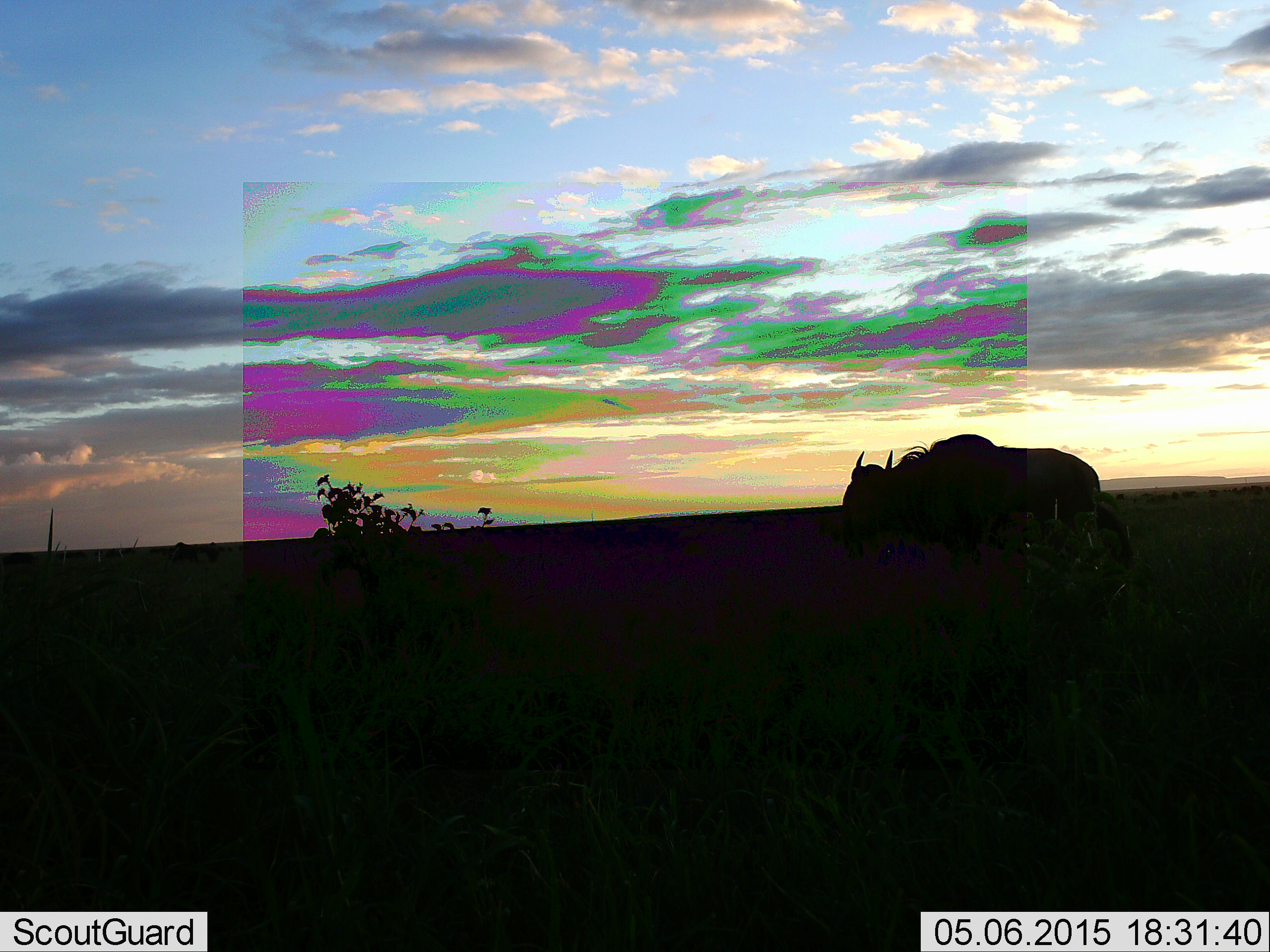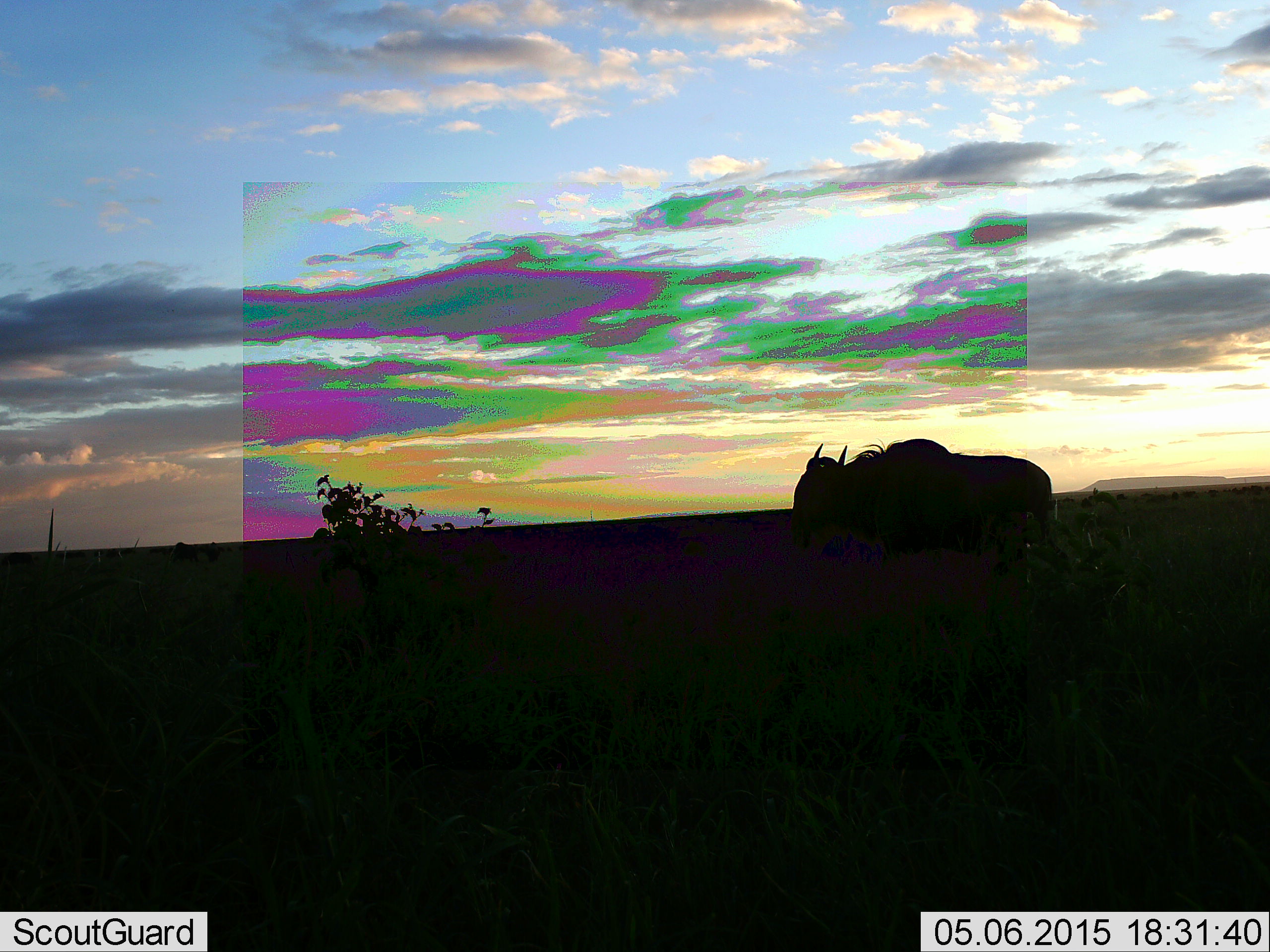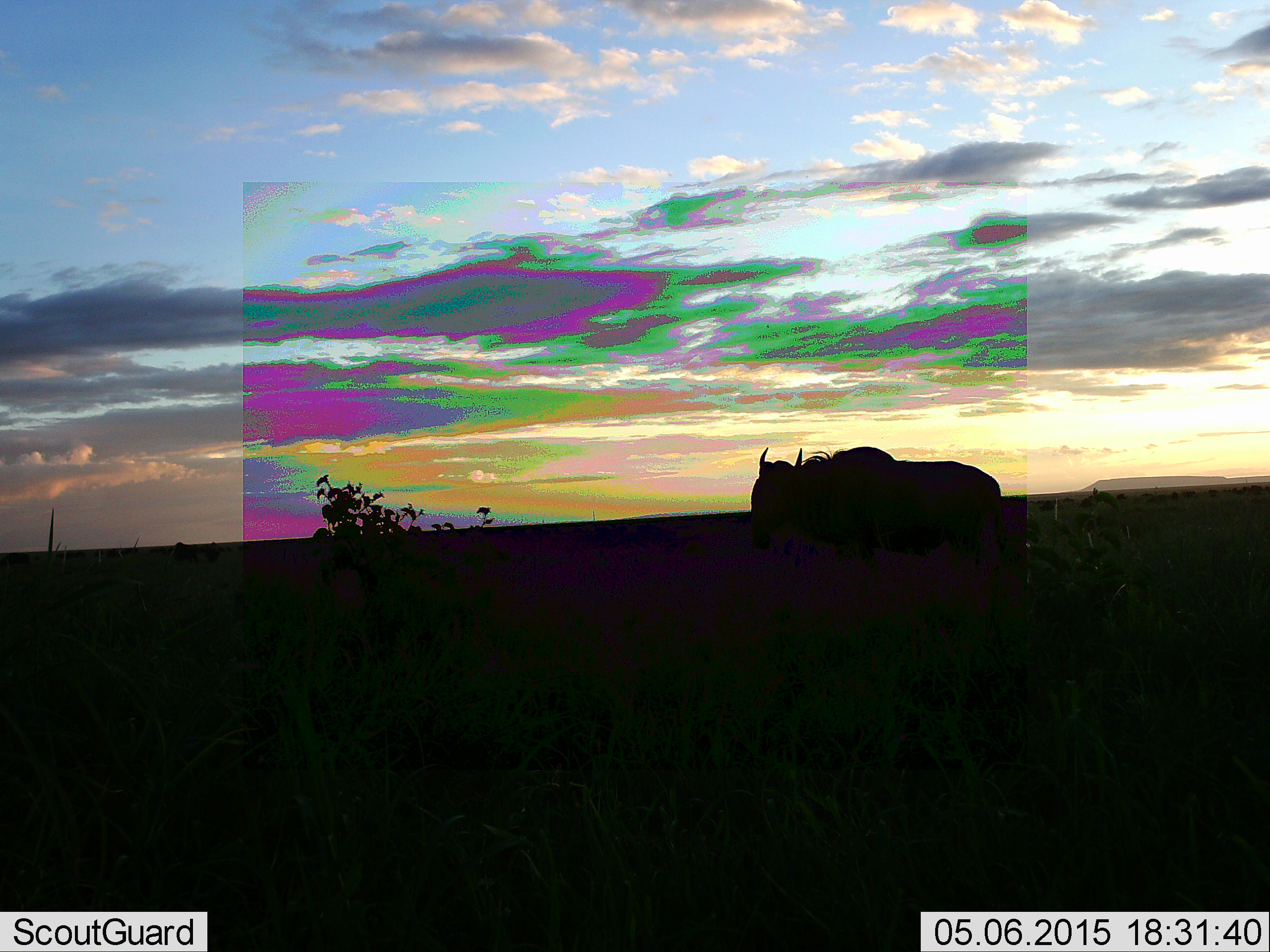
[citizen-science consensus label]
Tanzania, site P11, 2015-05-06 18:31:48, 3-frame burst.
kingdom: Animalia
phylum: Chordata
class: Mammalia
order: Artiodactyla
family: Bovidae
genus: Connochaetes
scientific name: Connochaetes taurinus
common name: blue wildebeest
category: wildebeest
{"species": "wildebeest (blue wildebeest) (Connochaetes taurinus)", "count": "1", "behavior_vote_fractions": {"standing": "30%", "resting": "0%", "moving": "70%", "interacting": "0%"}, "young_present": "0%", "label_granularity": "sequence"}